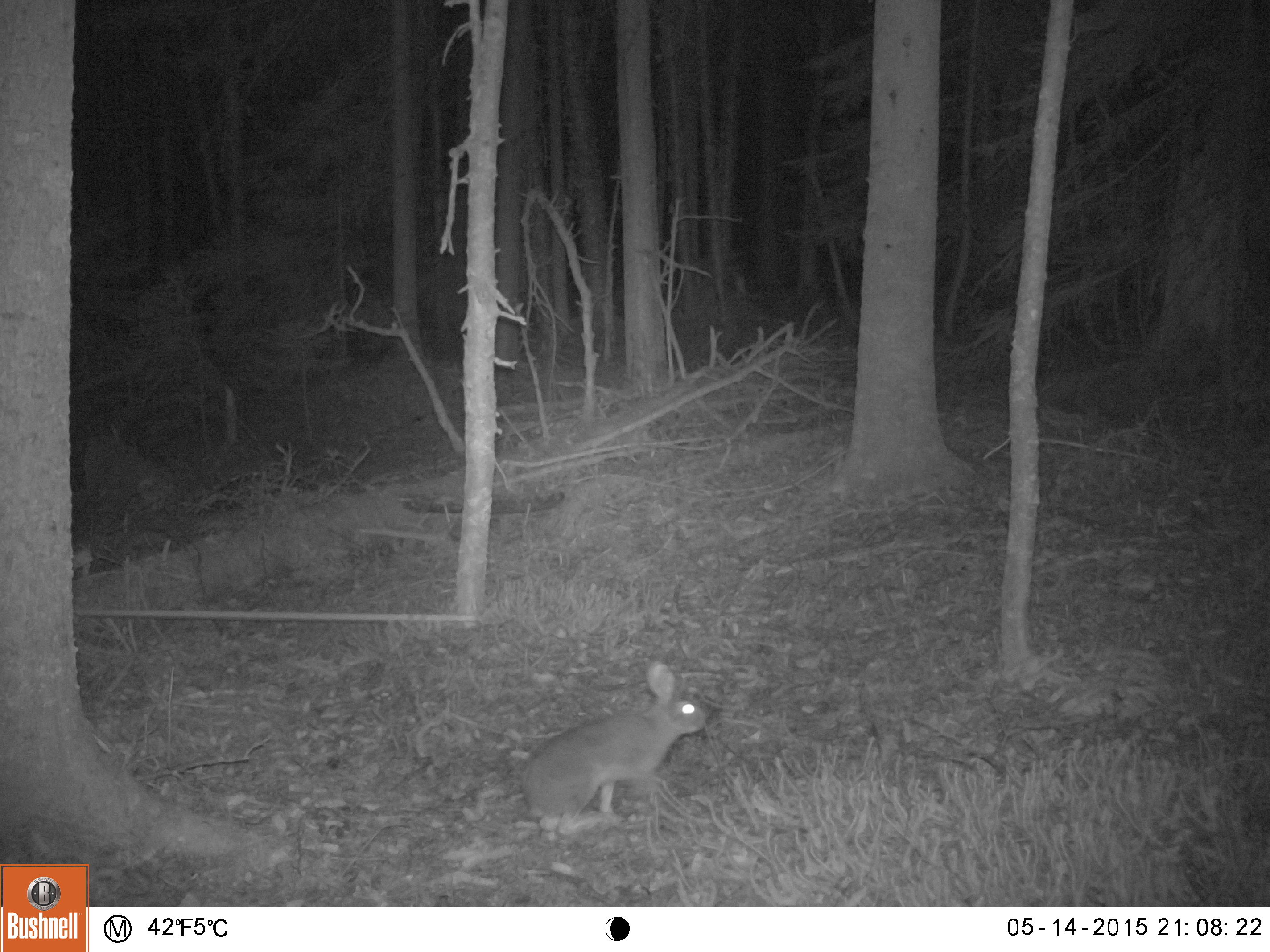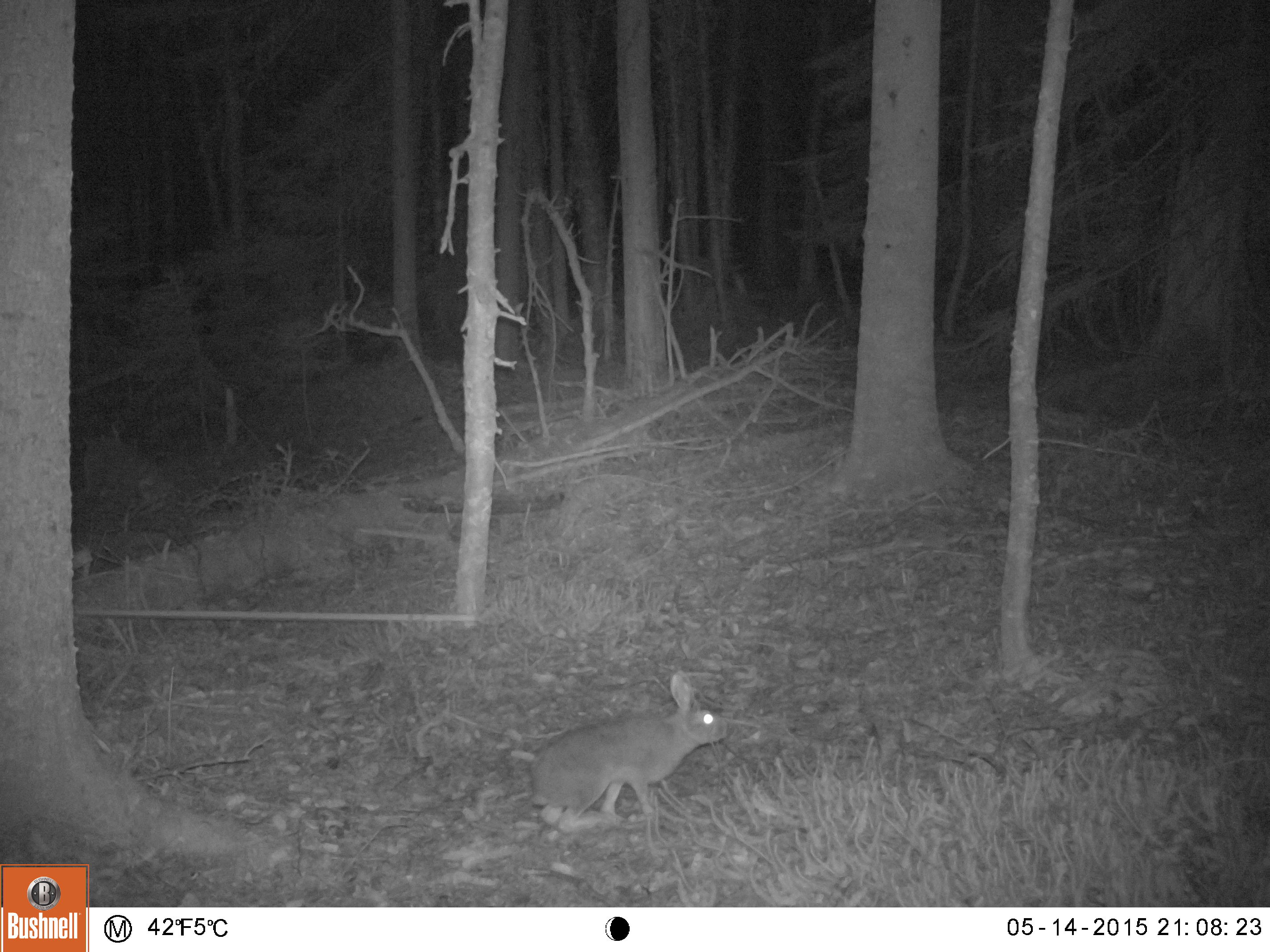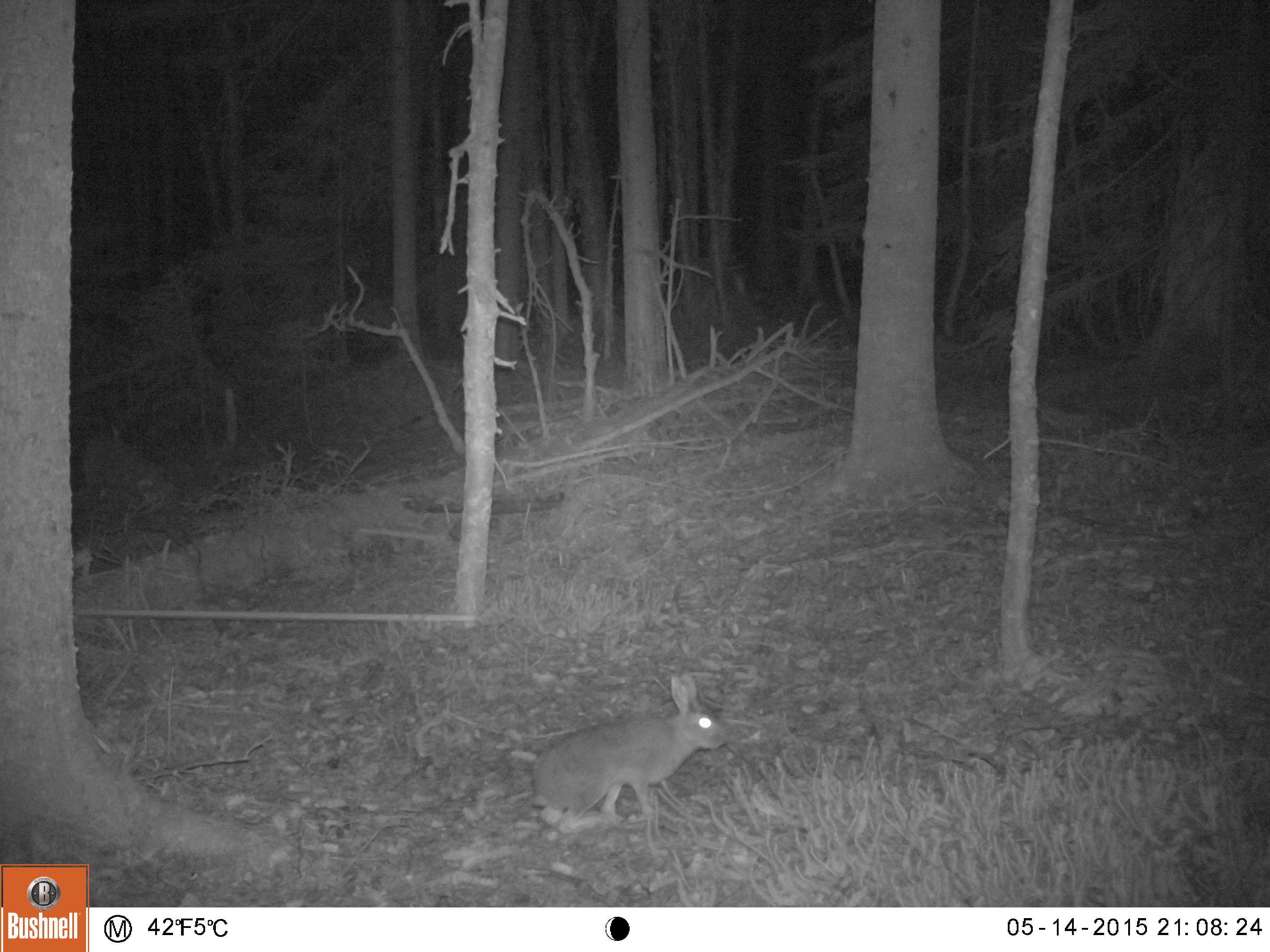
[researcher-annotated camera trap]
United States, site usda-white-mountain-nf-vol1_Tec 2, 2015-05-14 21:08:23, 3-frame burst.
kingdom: Animalia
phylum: Chordata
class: Mammalia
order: Lagomorpha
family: Leporidae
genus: Lepus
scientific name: Lepus americanus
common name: snowshoe hare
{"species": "snowshoe hare (Lepus americanus)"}